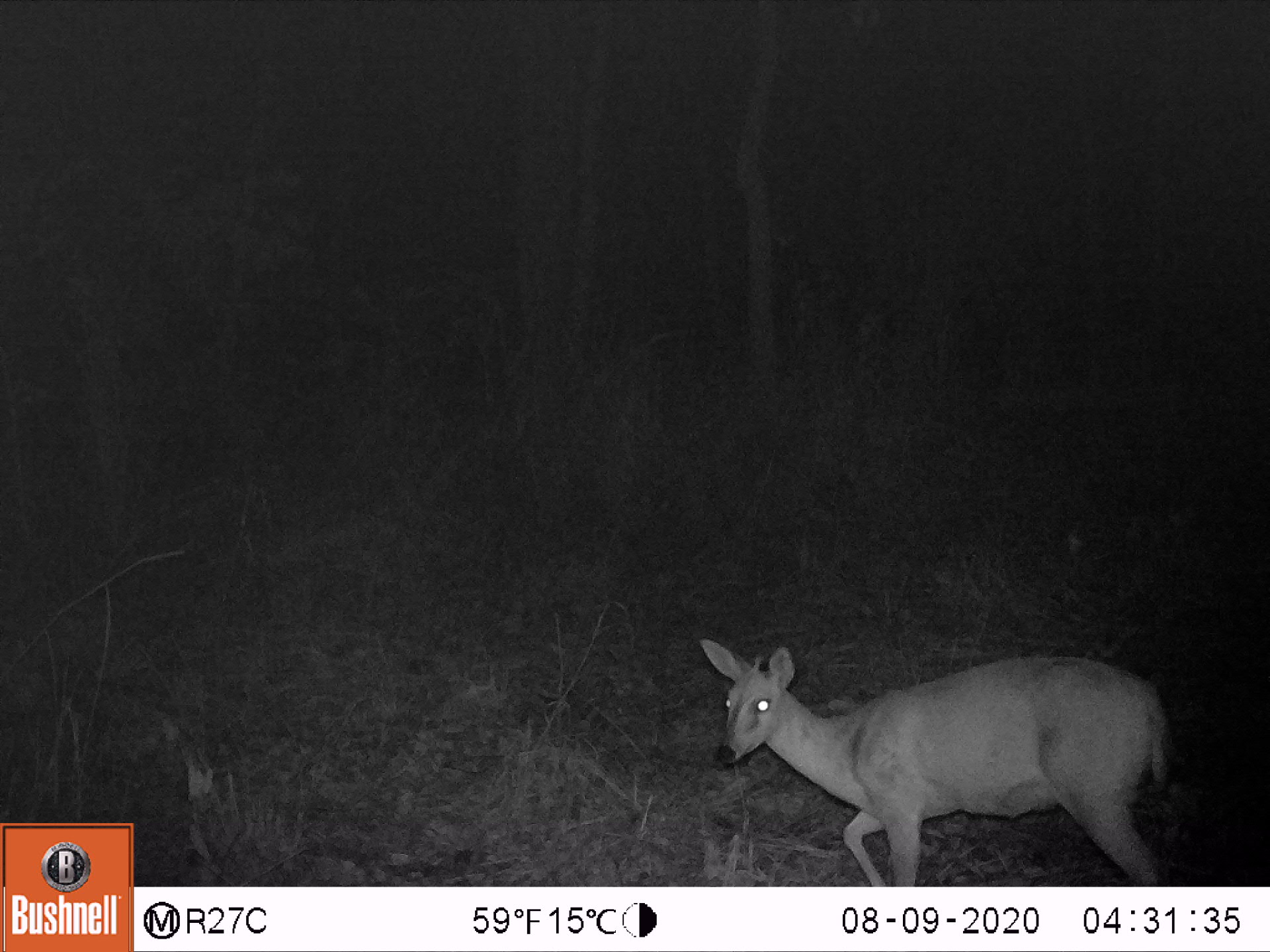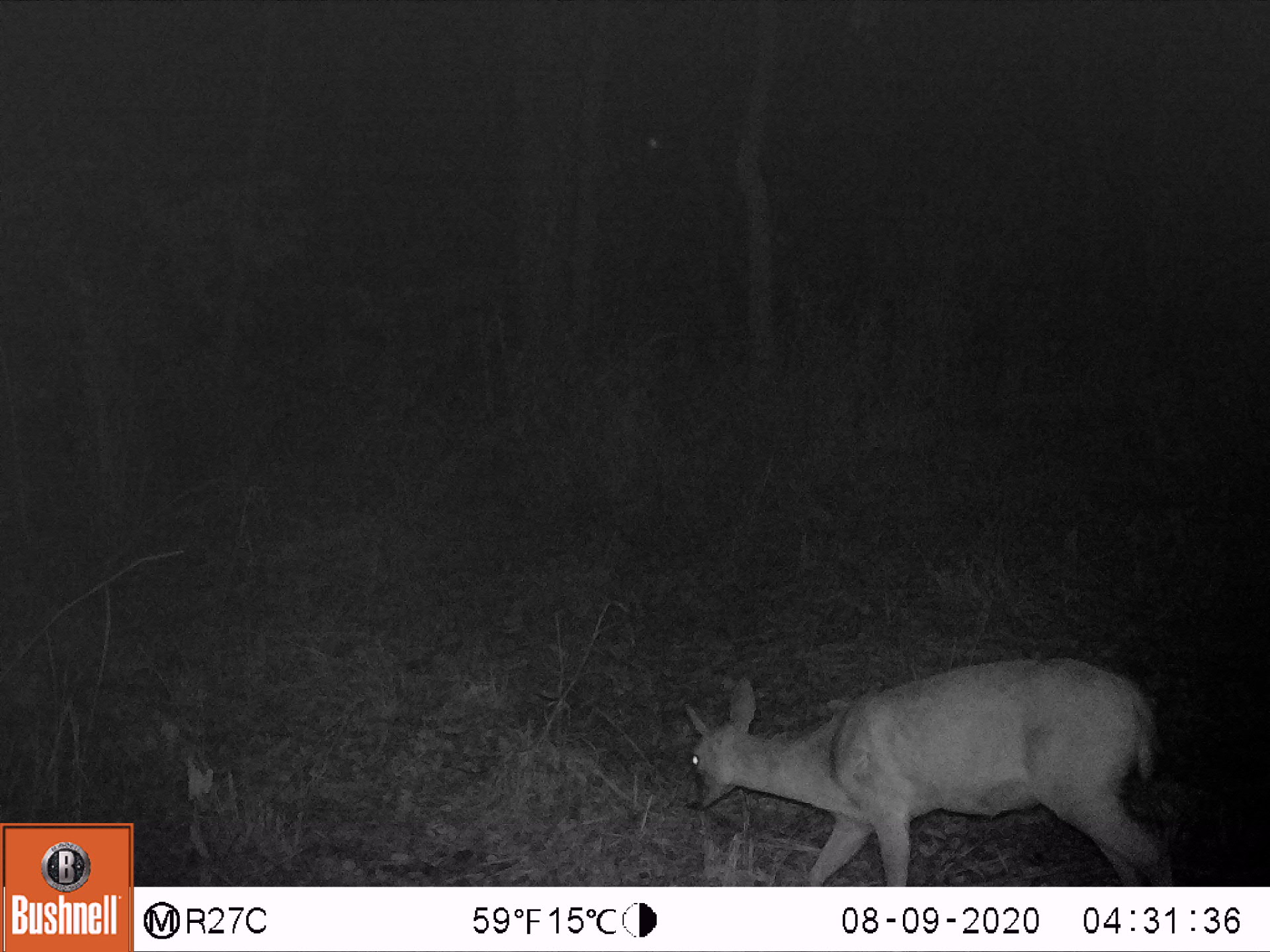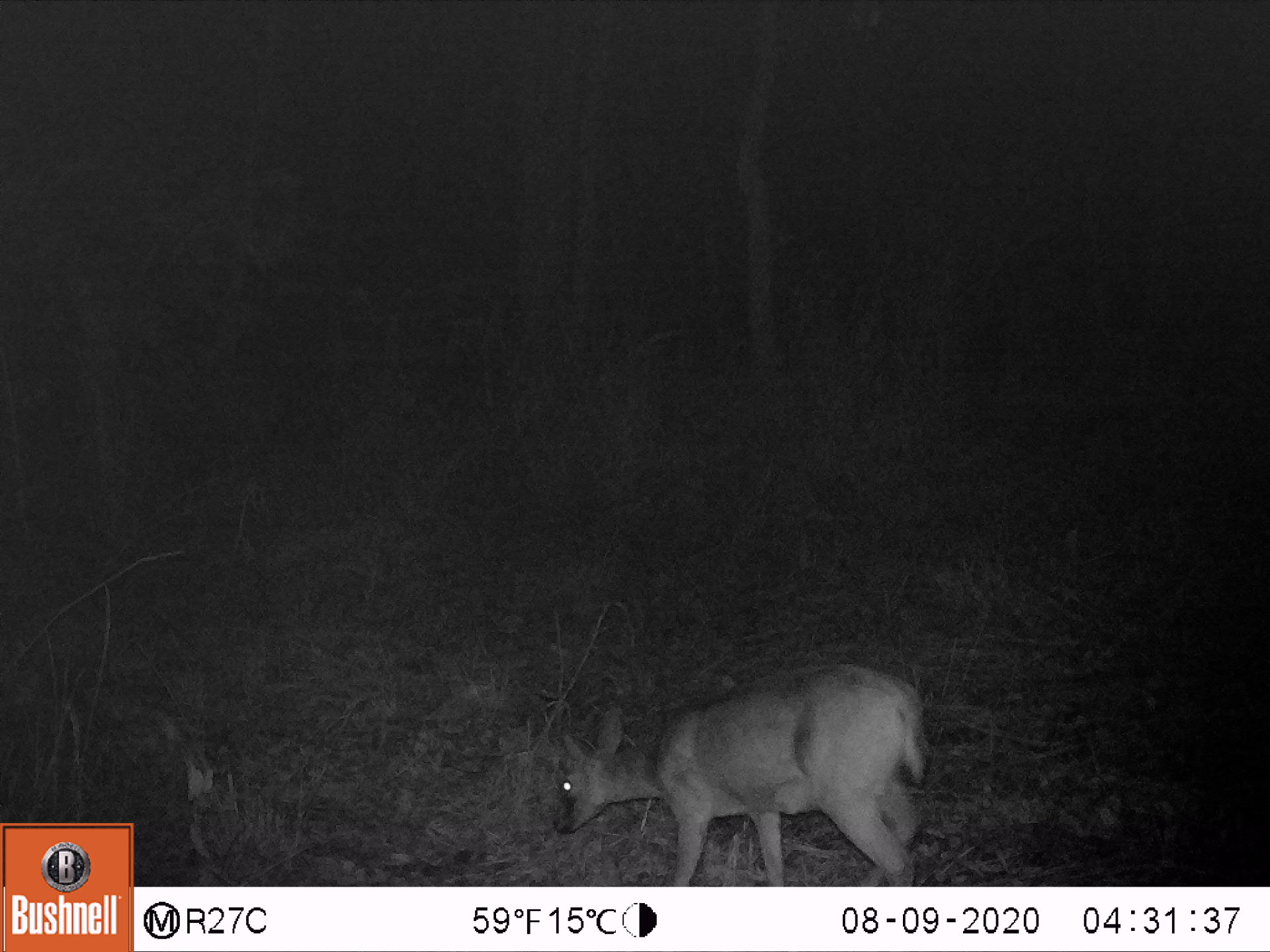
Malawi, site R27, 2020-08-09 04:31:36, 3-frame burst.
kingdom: Animalia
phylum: Chordata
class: Mammalia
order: Artiodactyla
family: Bovidae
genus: Sylvicapra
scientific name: Sylvicapra grimmia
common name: common duiker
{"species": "common duiker (Sylvicapra grimmia)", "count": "1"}